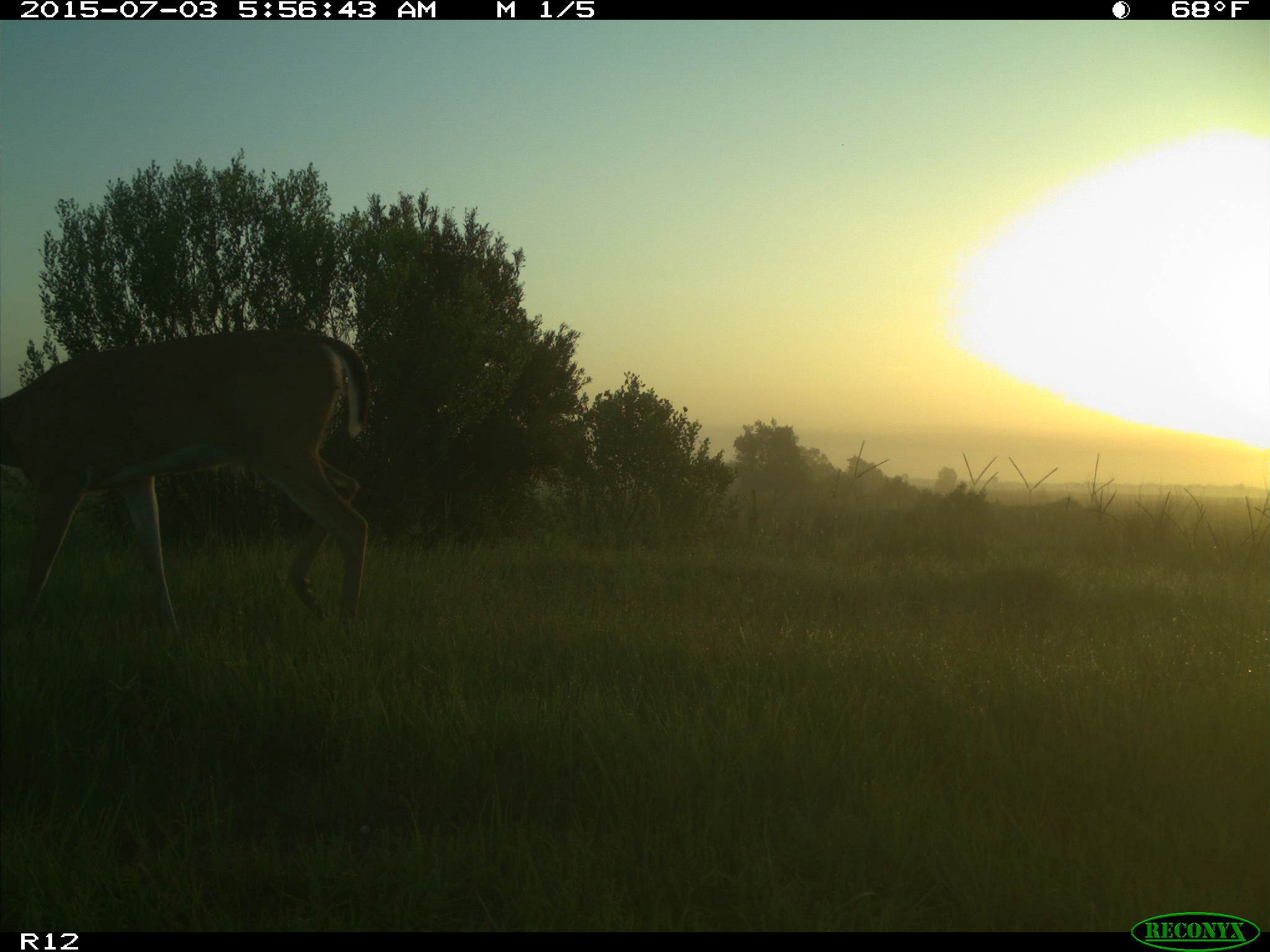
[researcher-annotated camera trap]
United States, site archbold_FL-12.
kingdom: Animalia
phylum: Chordata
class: Mammalia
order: Artiodactyla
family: Cervidae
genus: Odocoileus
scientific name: Odocoileus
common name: deer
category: unidentified deer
Unidentified deer (deer) (Odocoileus).